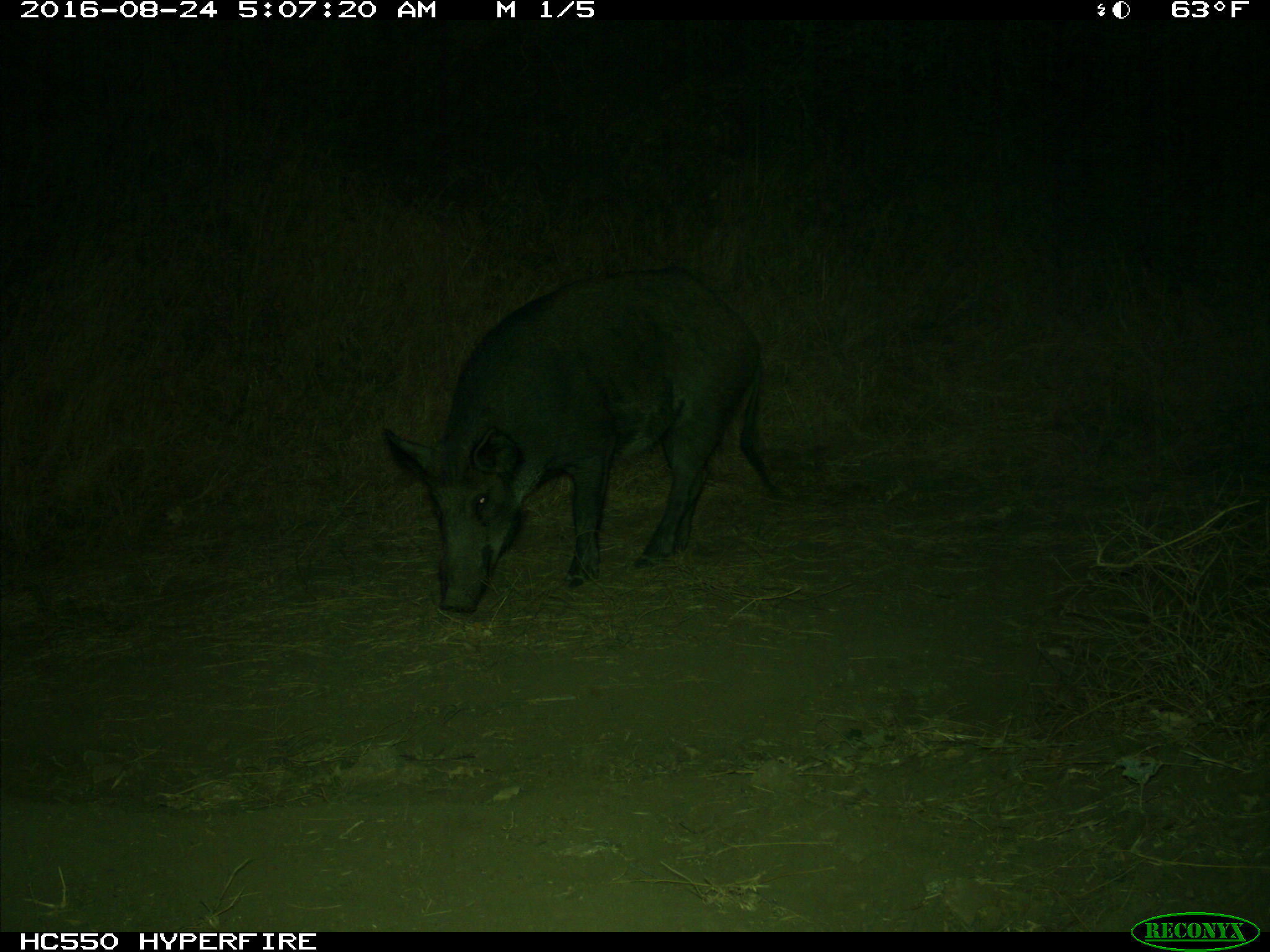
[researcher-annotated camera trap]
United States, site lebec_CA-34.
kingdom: Animalia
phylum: Chordata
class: Mammalia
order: Artiodactyla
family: Suidae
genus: Sus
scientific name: Sus scrofa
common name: wild boar